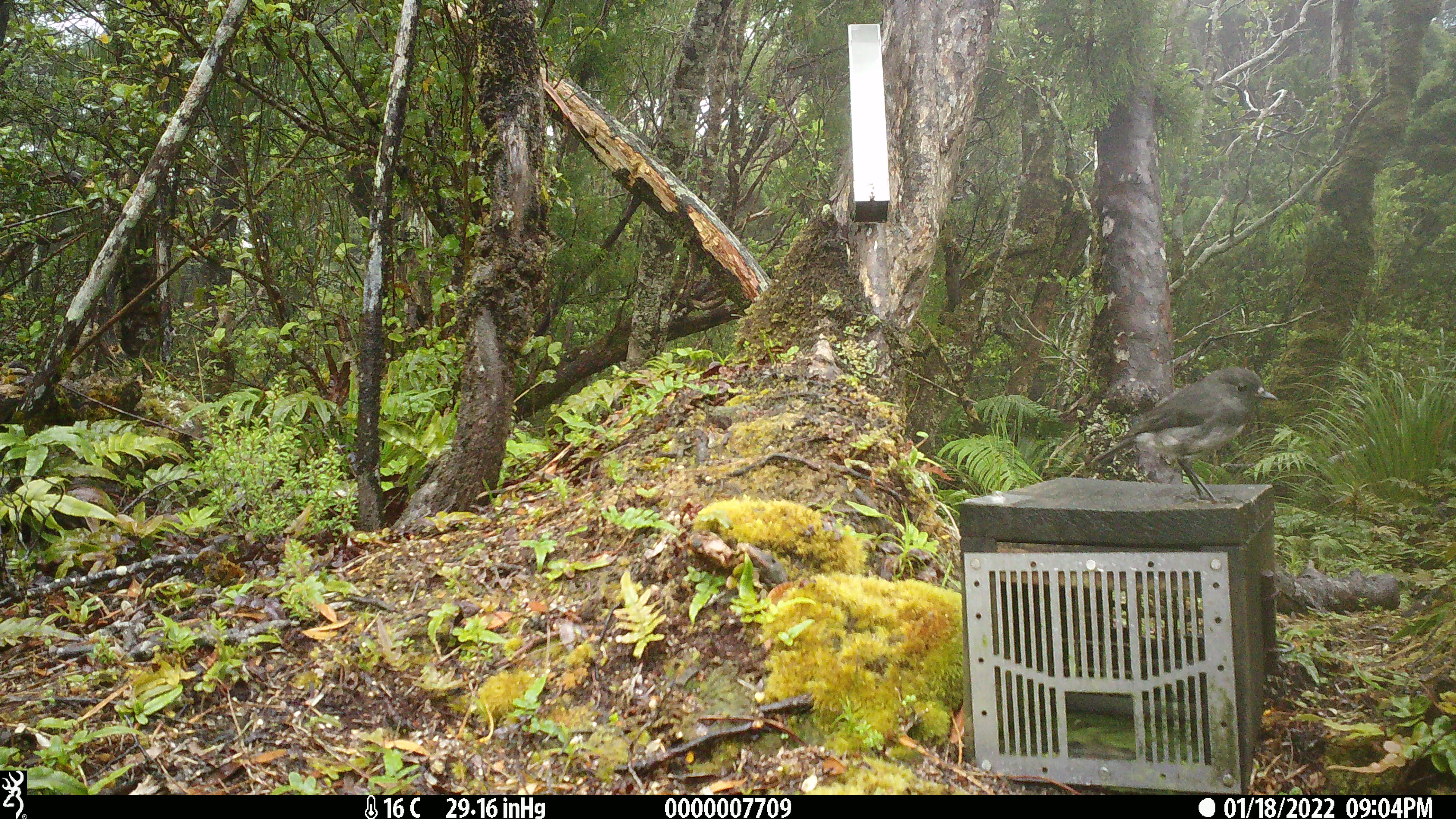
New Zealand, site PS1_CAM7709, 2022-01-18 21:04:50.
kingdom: Animalia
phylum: Chordata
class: Aves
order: Passeriformes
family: Petroicidae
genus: Petroica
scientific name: Petroica australis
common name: new zealand robin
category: robin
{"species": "robin (new zealand robin) (Petroica australis)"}